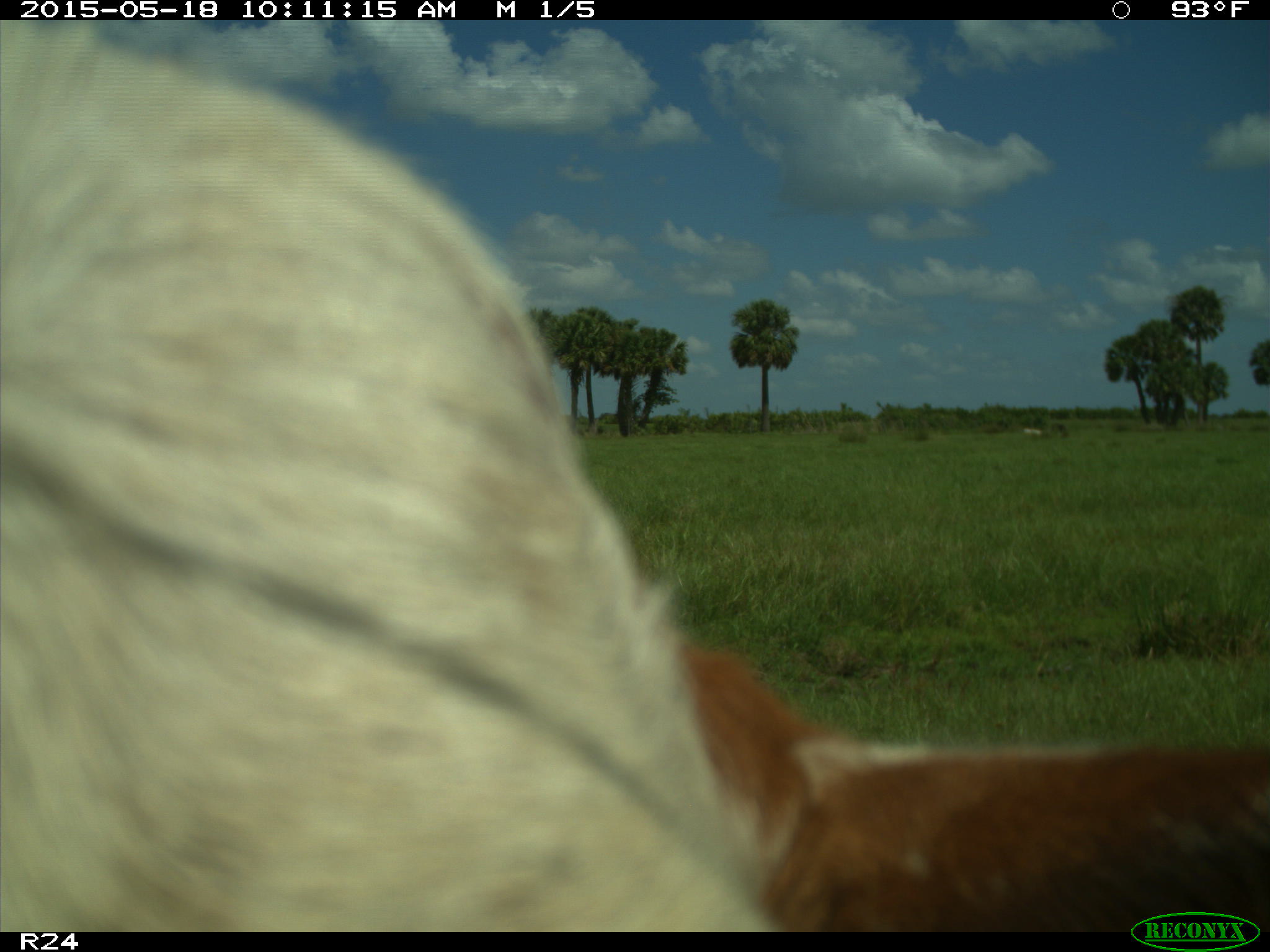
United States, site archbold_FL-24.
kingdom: Animalia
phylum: Chordata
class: Mammalia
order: Artiodactyla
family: Bovidae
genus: Bos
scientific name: Bos taurus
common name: domestic cow